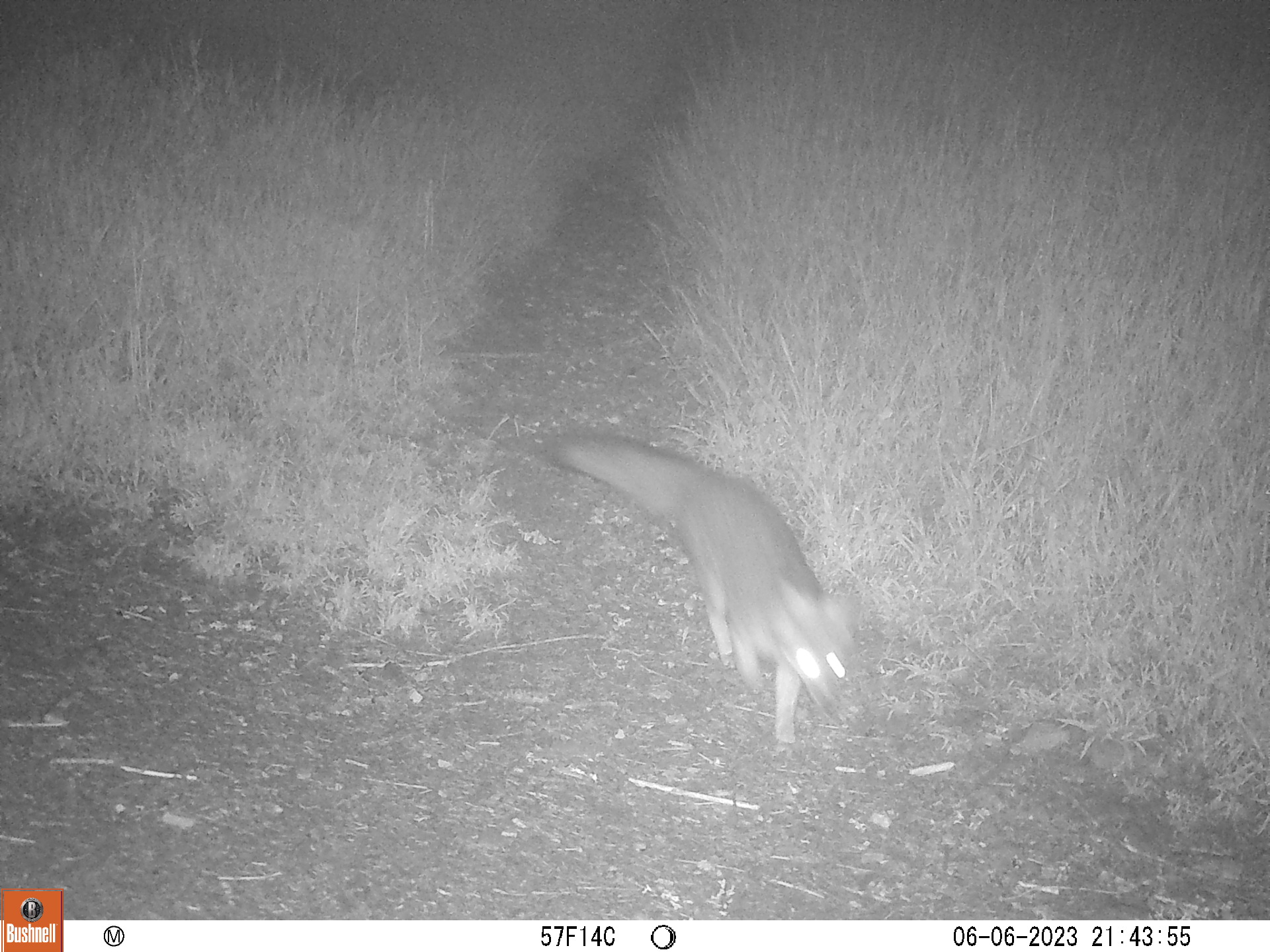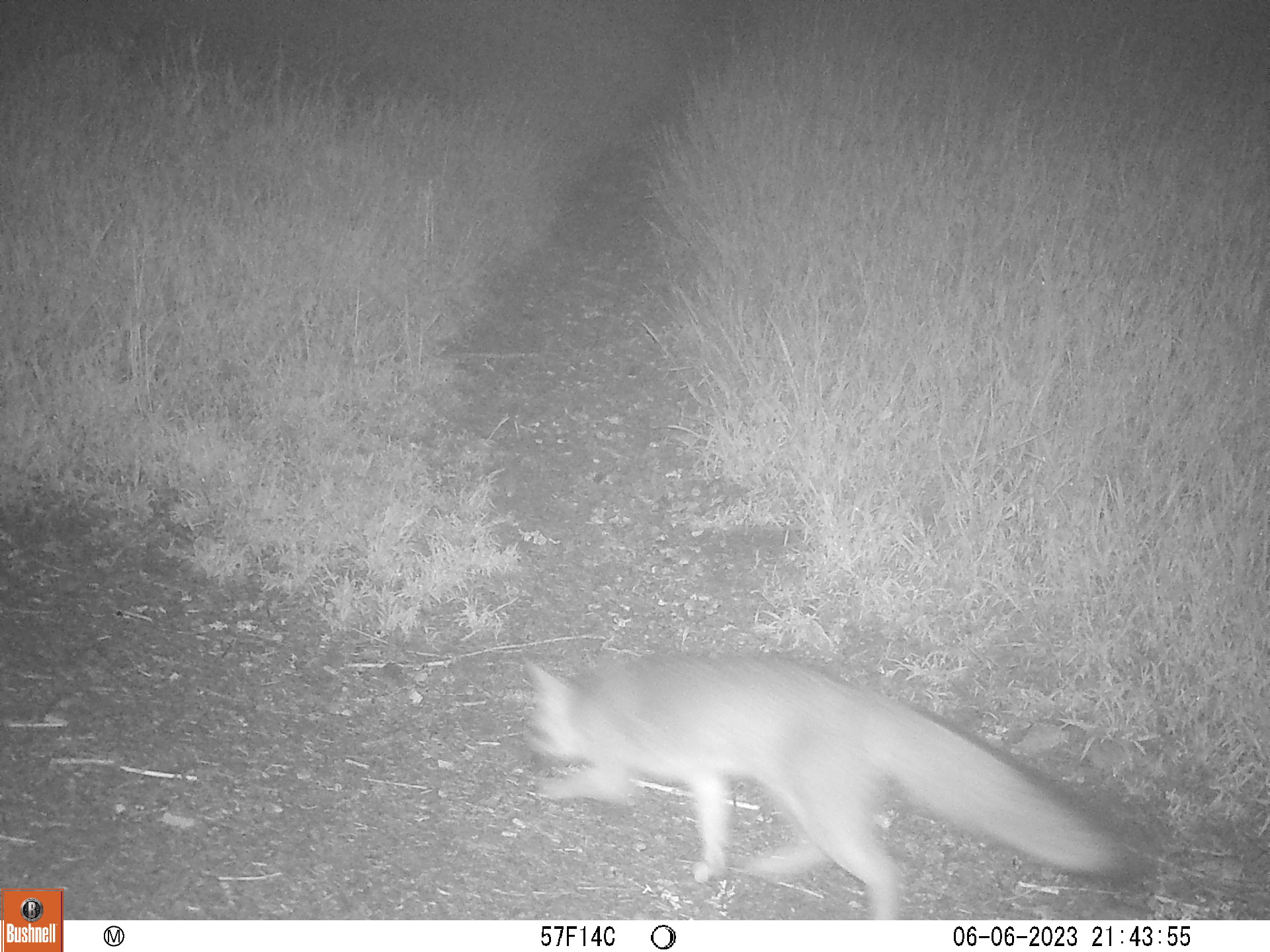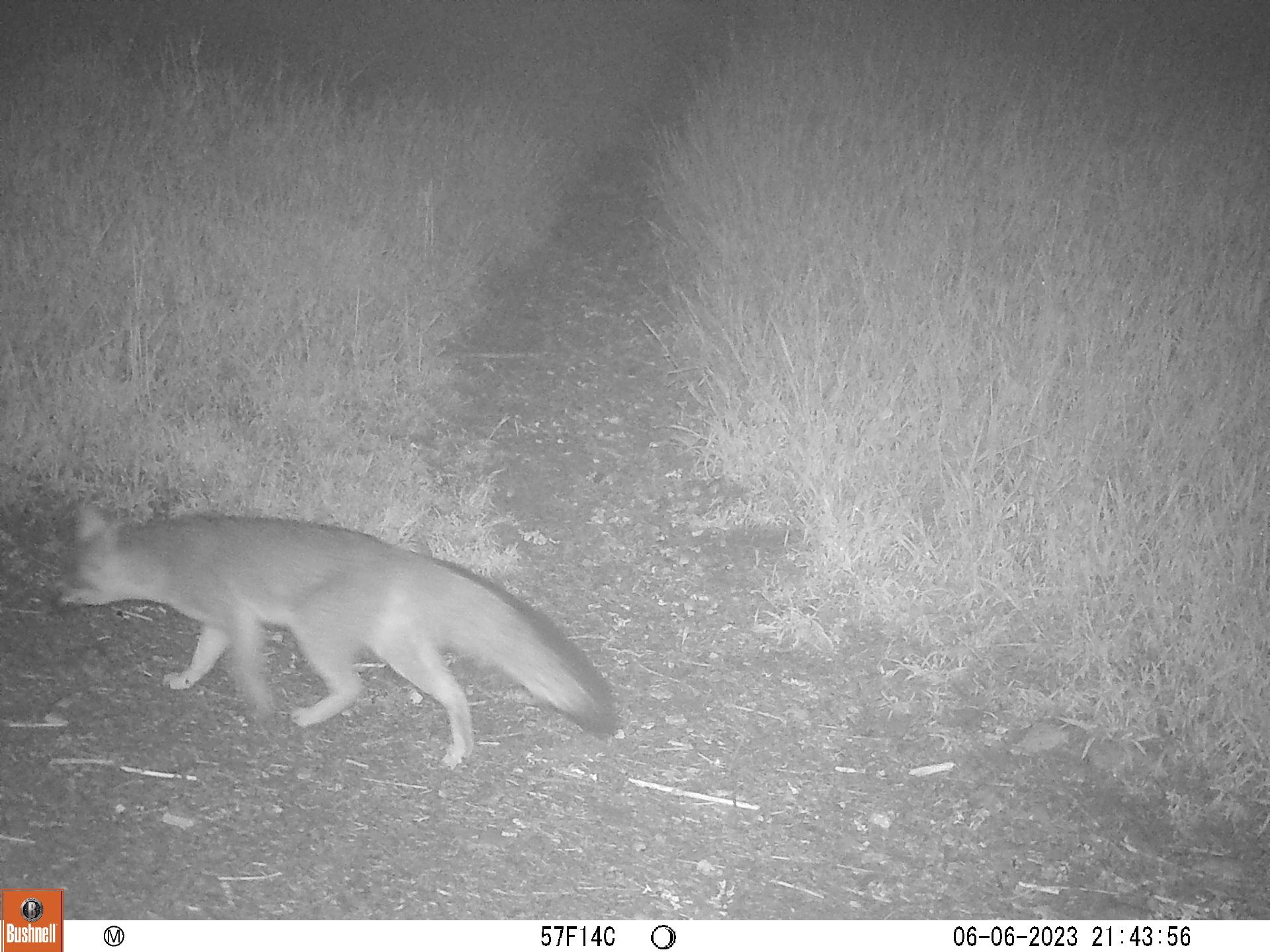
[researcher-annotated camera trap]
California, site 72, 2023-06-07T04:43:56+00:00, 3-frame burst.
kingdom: Animalia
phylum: Chordata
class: Mammalia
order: Carnivora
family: Canidae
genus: Urocyon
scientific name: Urocyon cinereoargenteus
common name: gray fox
Gray fox (Urocyon cinereoargenteus).